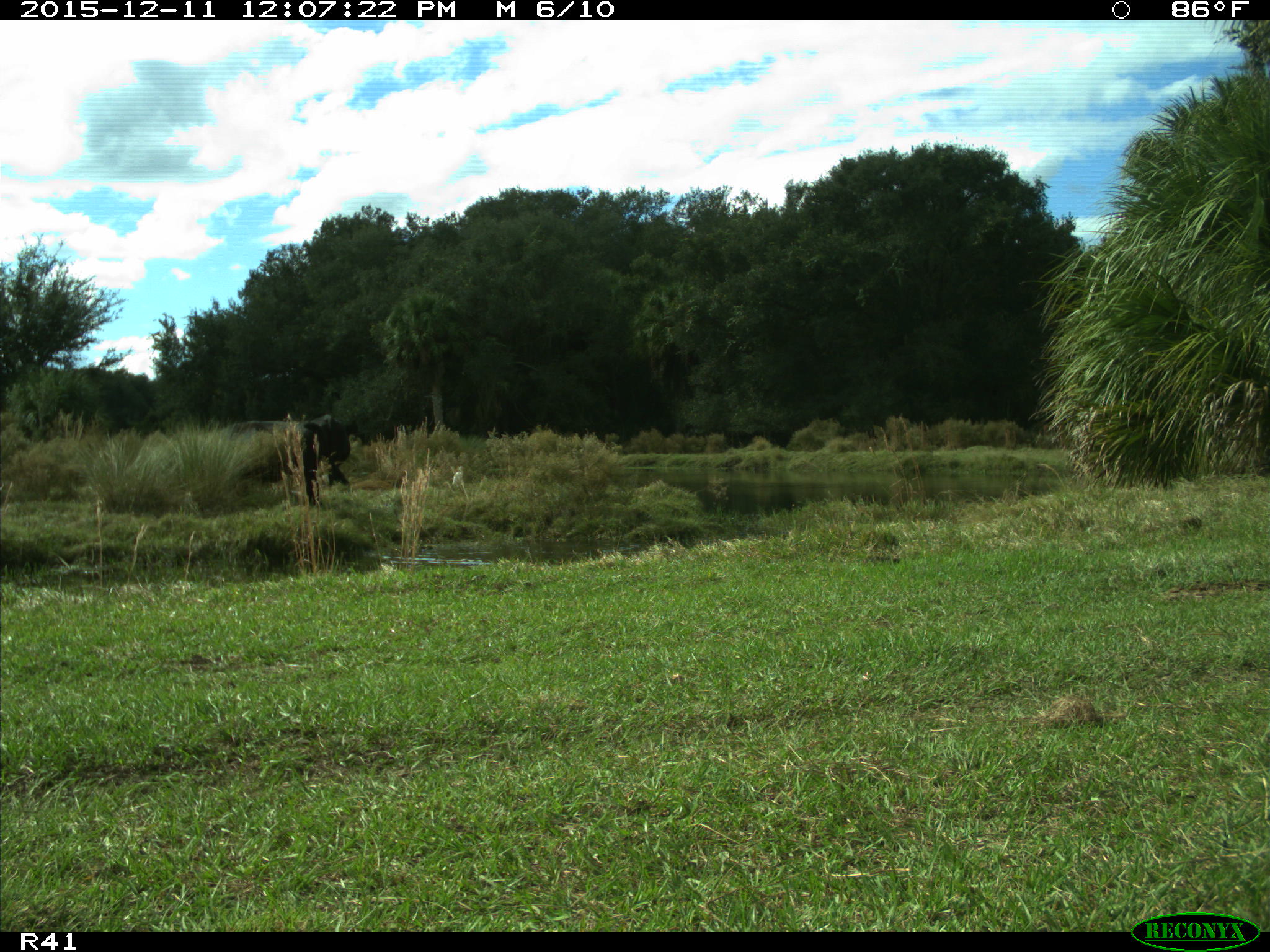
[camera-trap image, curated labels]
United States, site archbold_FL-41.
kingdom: Animalia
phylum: Chordata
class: Mammalia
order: Artiodactyla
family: Bovidae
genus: Bos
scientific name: Bos taurus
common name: domestic cow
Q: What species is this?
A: Bos taurus (domestic cow).